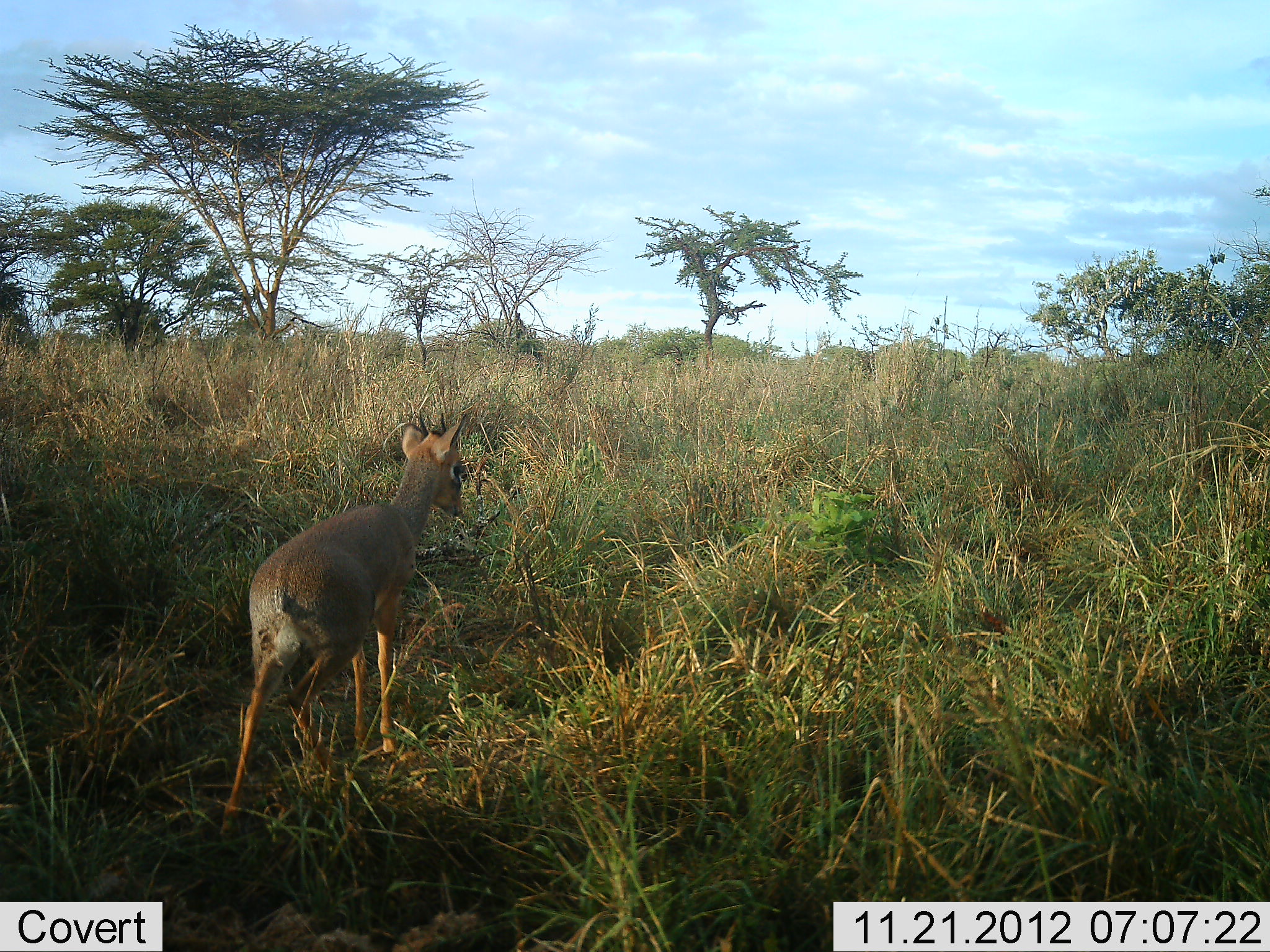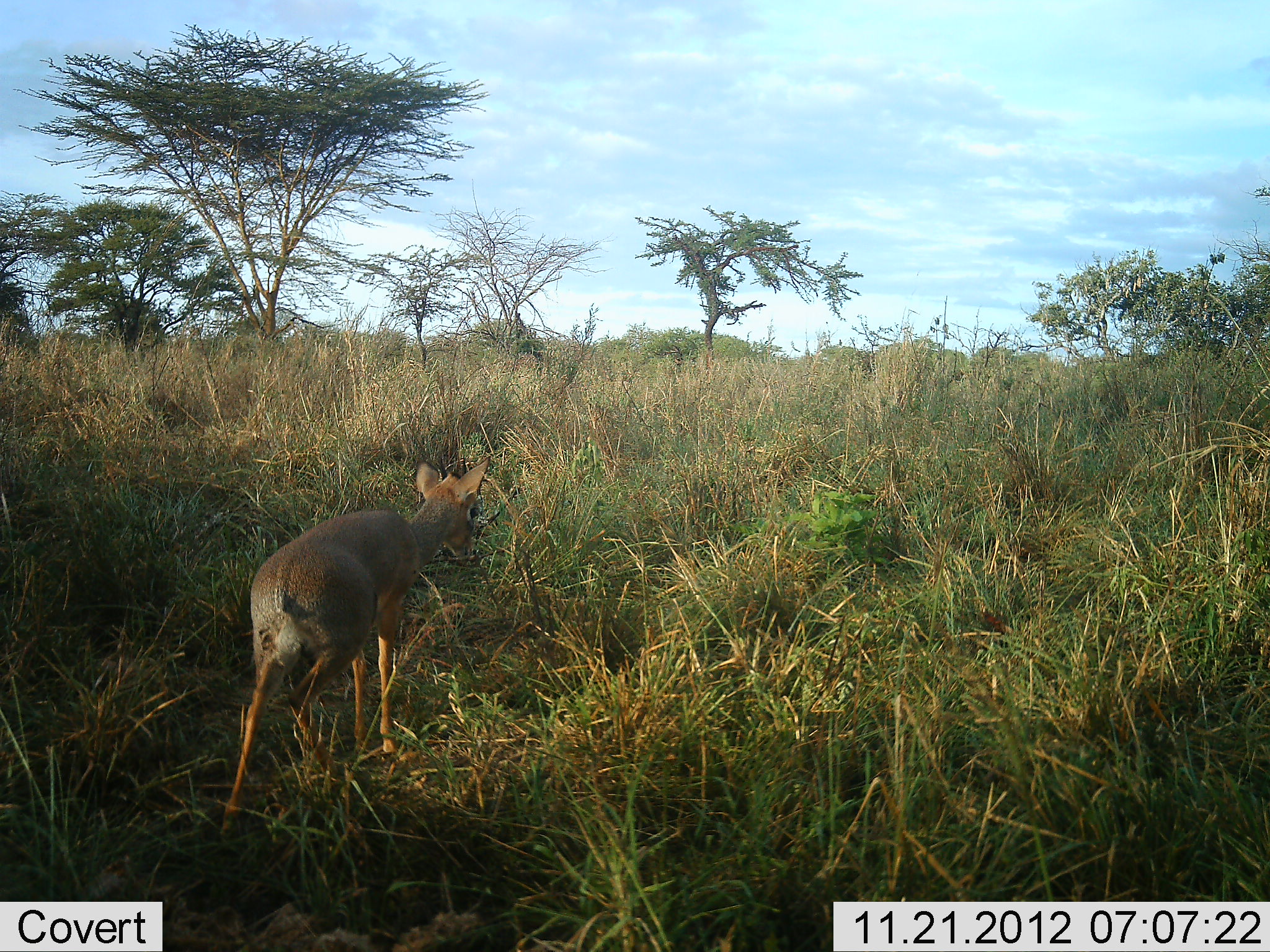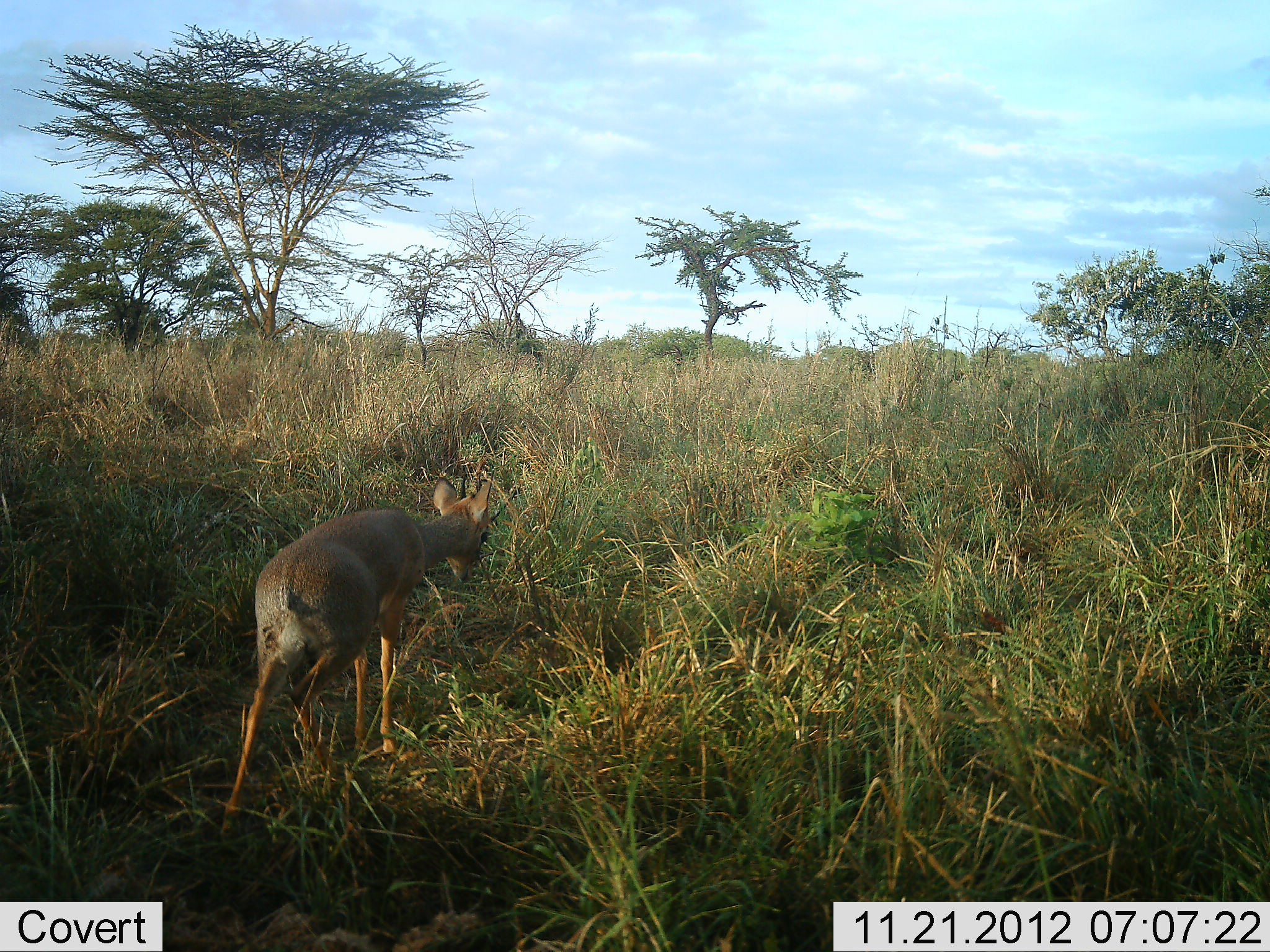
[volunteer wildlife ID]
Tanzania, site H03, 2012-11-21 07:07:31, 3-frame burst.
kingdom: Animalia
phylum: Chordata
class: Mammalia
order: Artiodactyla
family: Bovidae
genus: Madoqua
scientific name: Madoqua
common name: dikdik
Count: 1.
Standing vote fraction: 50%.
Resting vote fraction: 0%.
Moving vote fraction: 30%.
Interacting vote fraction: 0%.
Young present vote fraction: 0%.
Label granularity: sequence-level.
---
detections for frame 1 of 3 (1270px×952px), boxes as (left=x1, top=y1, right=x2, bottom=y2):
animal: (left=216, top=409, right=476, bottom=840)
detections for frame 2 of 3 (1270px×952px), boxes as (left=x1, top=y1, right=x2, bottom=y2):
animal: (left=216, top=454, right=492, bottom=840)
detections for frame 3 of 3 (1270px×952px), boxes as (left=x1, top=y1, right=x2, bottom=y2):
animal: (left=216, top=477, right=492, bottom=840)